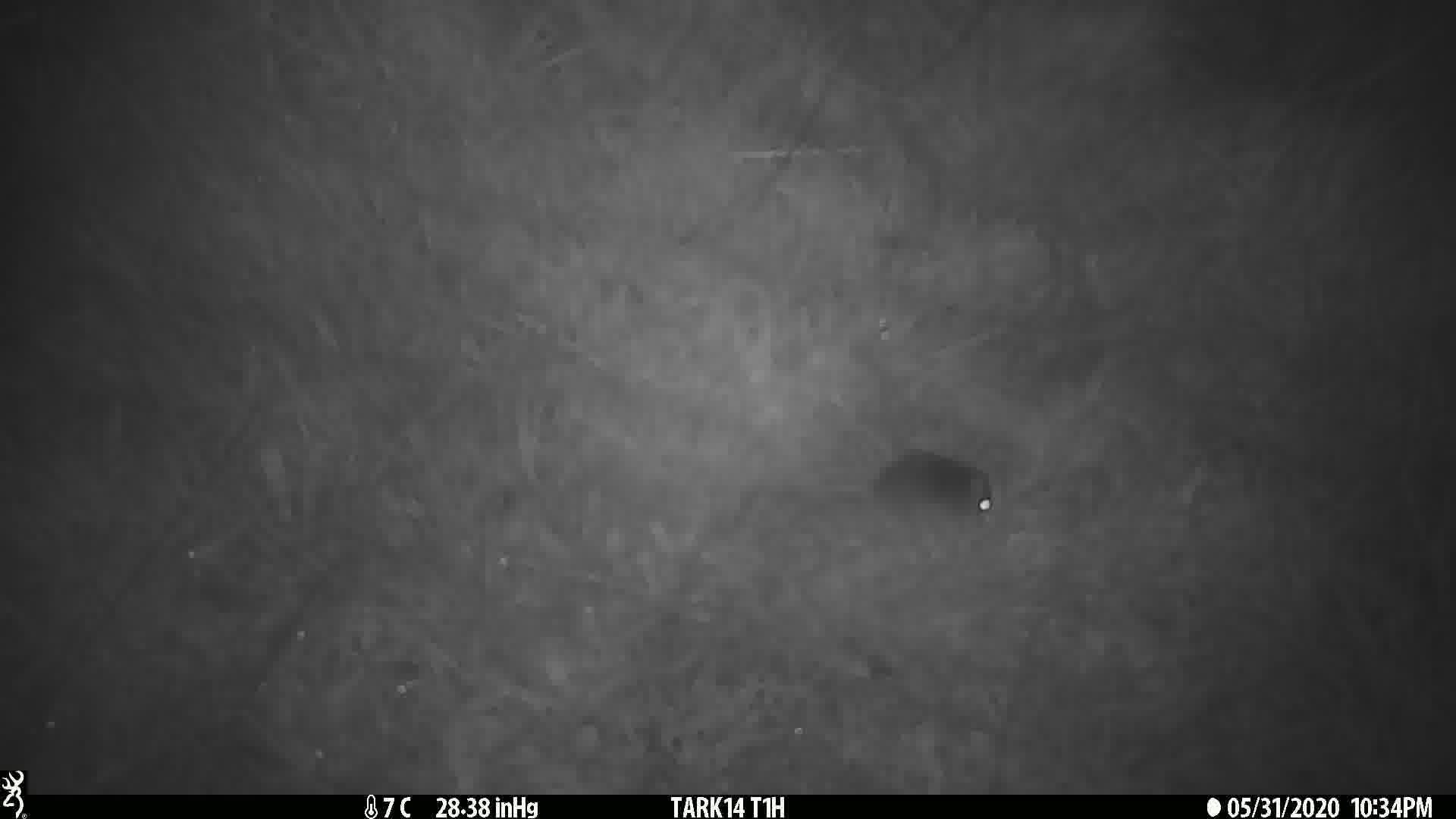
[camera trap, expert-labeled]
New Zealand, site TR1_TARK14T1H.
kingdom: Animalia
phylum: Chordata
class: Mammalia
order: Rodentia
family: Muridae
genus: Mus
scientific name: Mus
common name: mouse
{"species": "mouse (Mus)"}